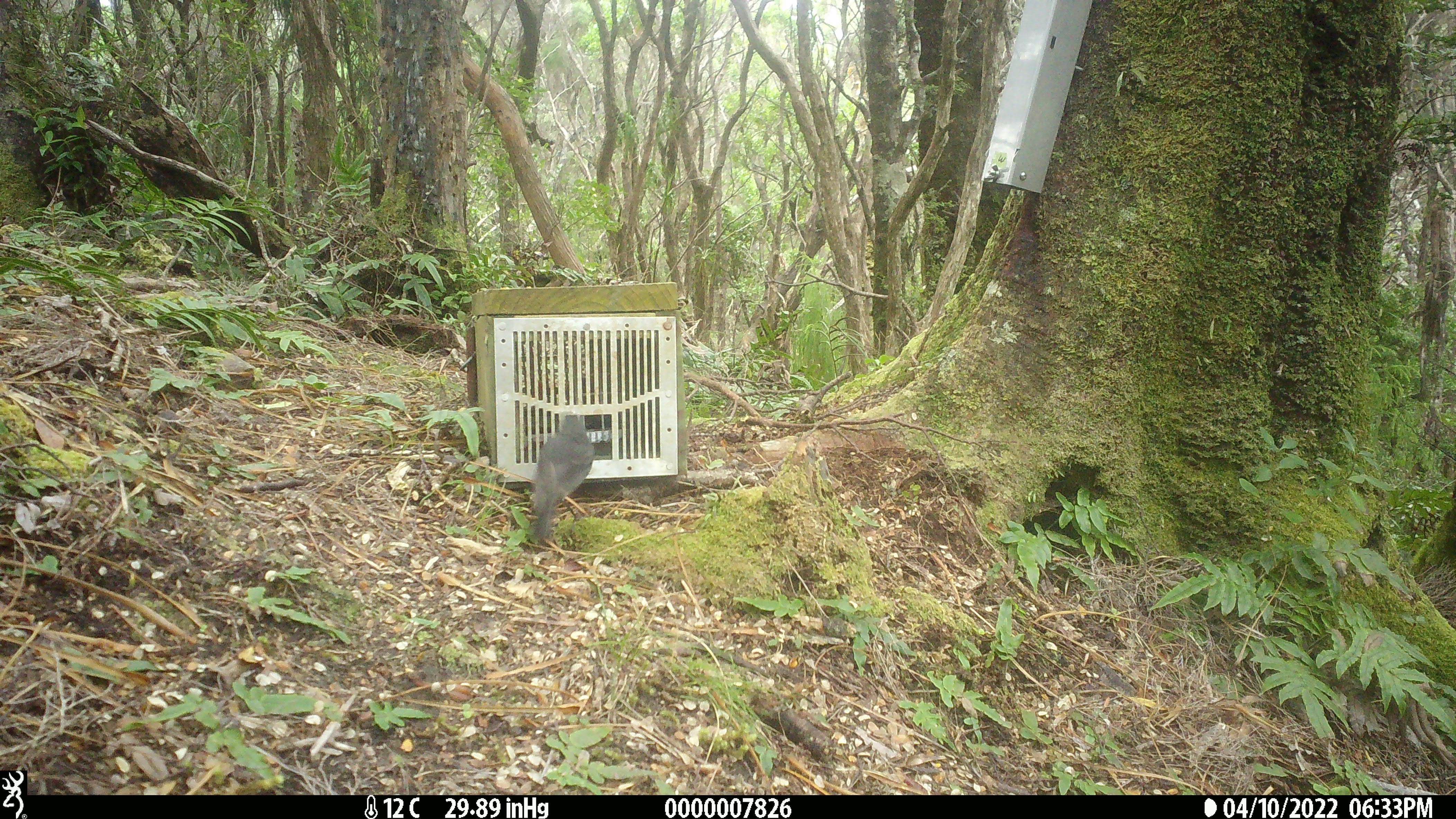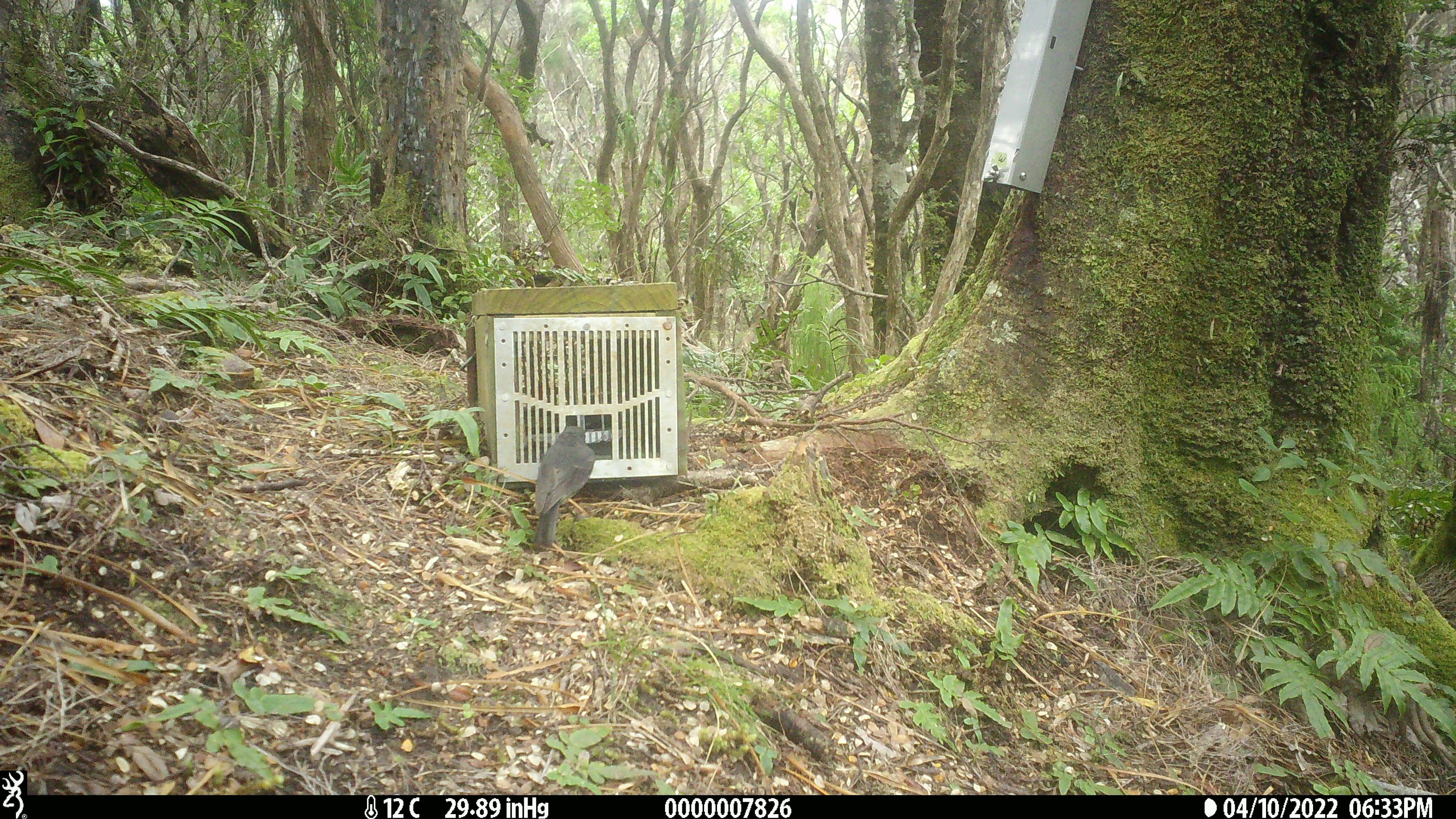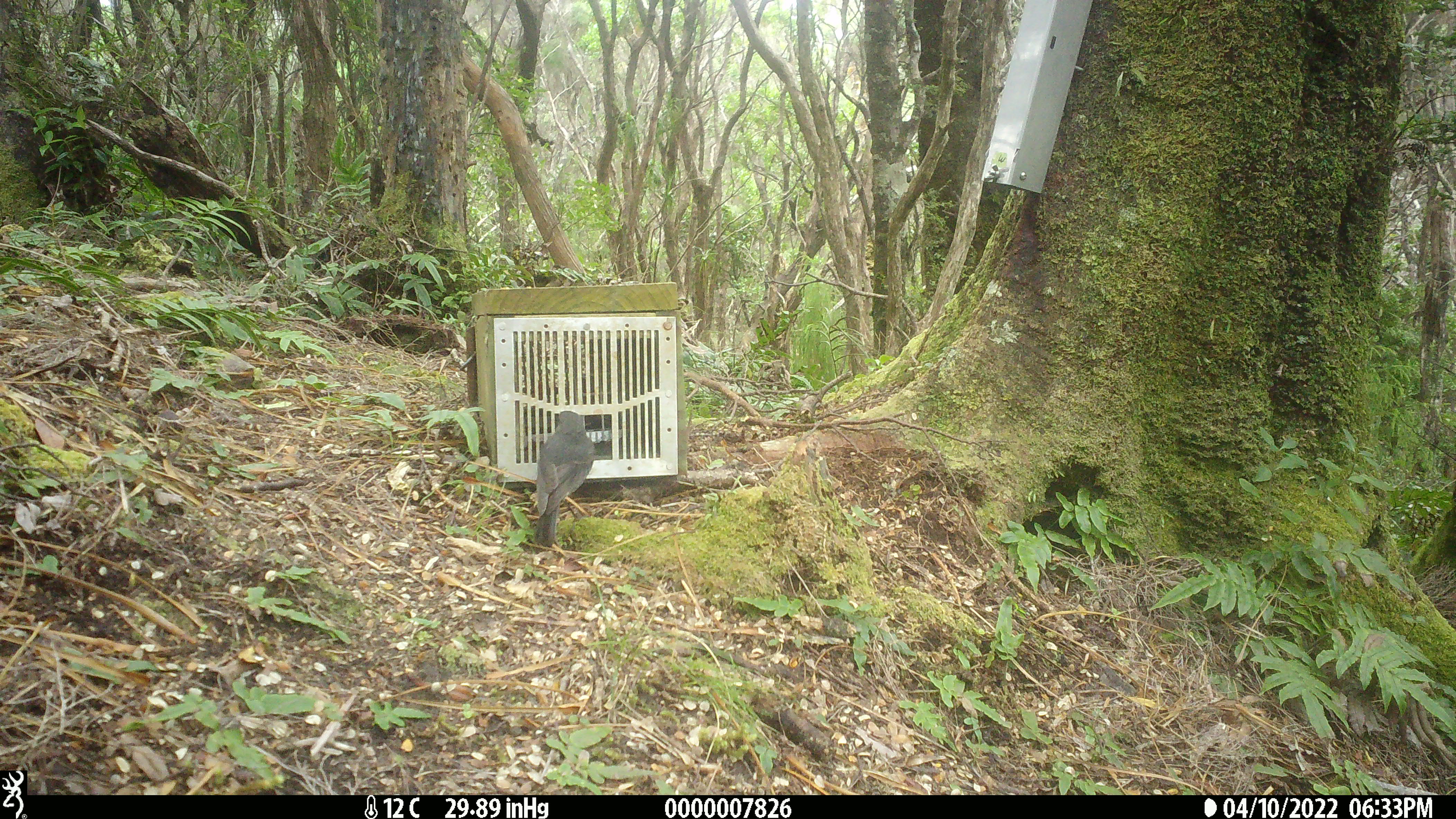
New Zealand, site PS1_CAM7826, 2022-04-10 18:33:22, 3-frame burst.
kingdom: Animalia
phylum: Chordata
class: Aves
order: Passeriformes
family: Petroicidae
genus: Petroica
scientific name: Petroica australis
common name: new zealand robin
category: robin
Robin (new zealand robin) (Petroica australis).